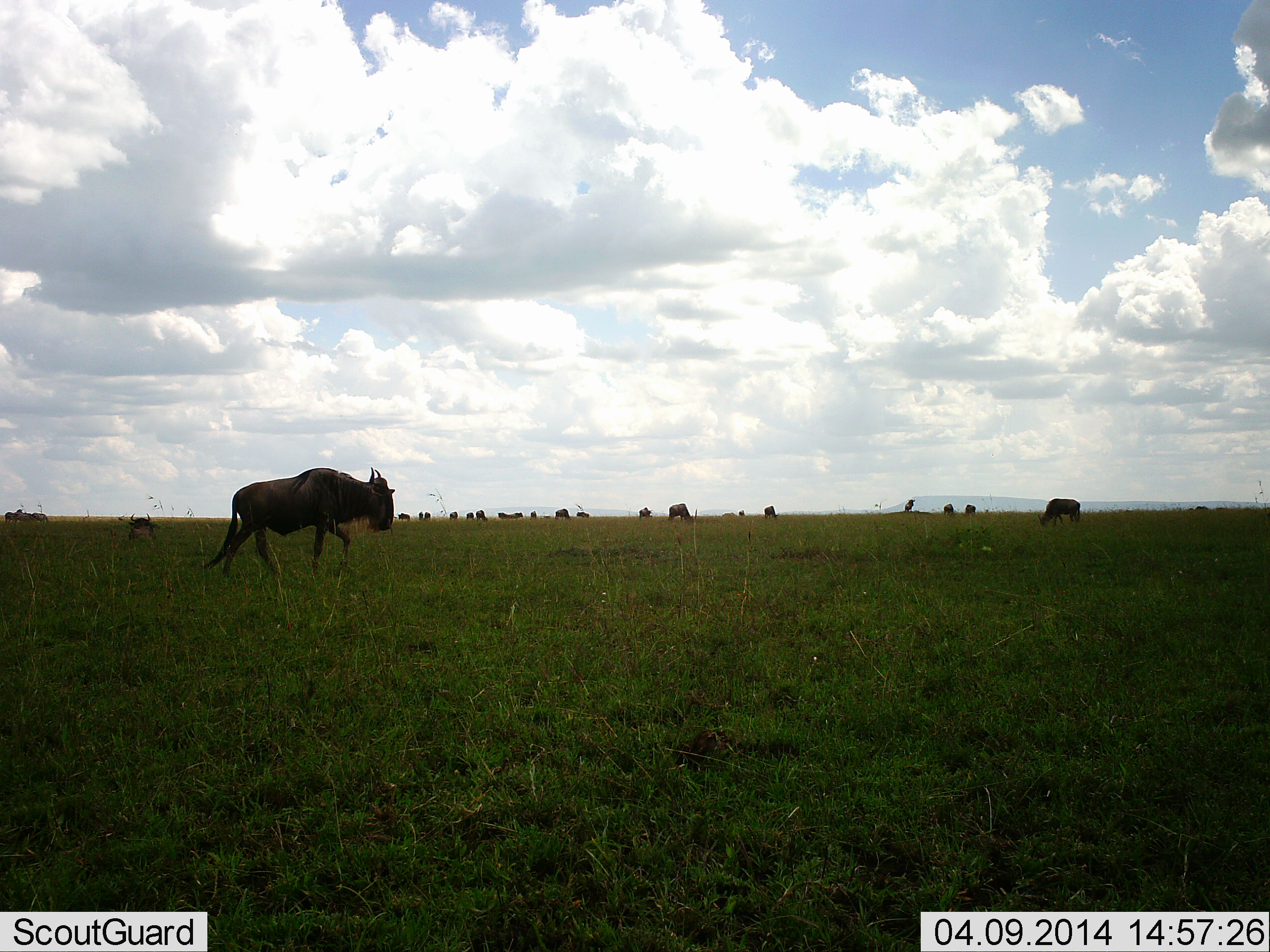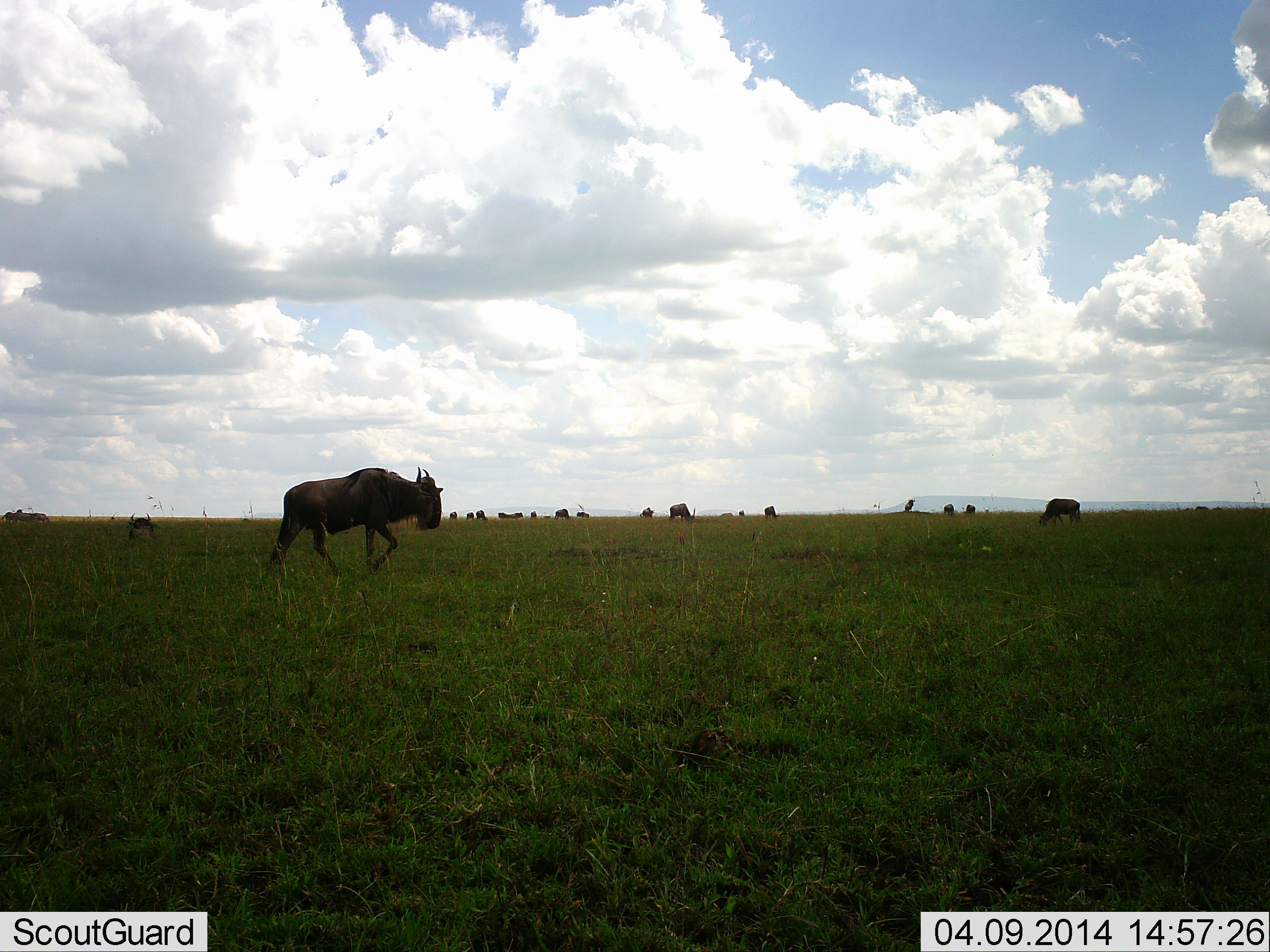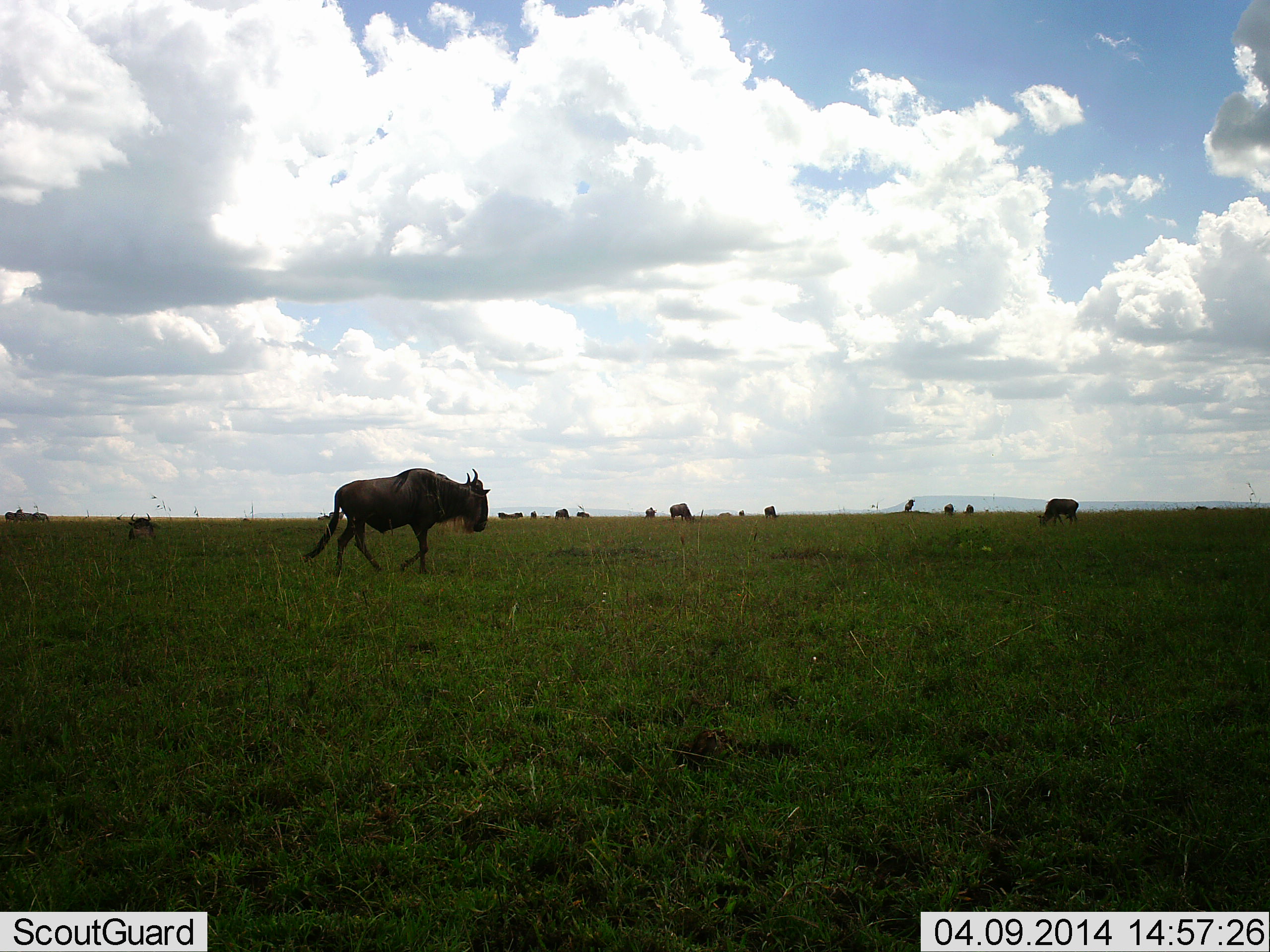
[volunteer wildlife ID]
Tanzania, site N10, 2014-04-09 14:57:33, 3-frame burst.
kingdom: Animalia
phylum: Chordata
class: Mammalia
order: Artiodactyla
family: Bovidae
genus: Connochaetes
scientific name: Connochaetes taurinus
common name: blue wildebeest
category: wildebeest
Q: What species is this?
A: Wildebeest (blue wildebeest) (Connochaetes taurinus).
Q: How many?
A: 11-50.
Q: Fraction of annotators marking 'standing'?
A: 20%.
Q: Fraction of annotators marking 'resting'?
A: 0%.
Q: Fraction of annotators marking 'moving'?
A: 70%.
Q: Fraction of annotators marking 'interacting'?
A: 0%.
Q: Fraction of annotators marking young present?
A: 0%.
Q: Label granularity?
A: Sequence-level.